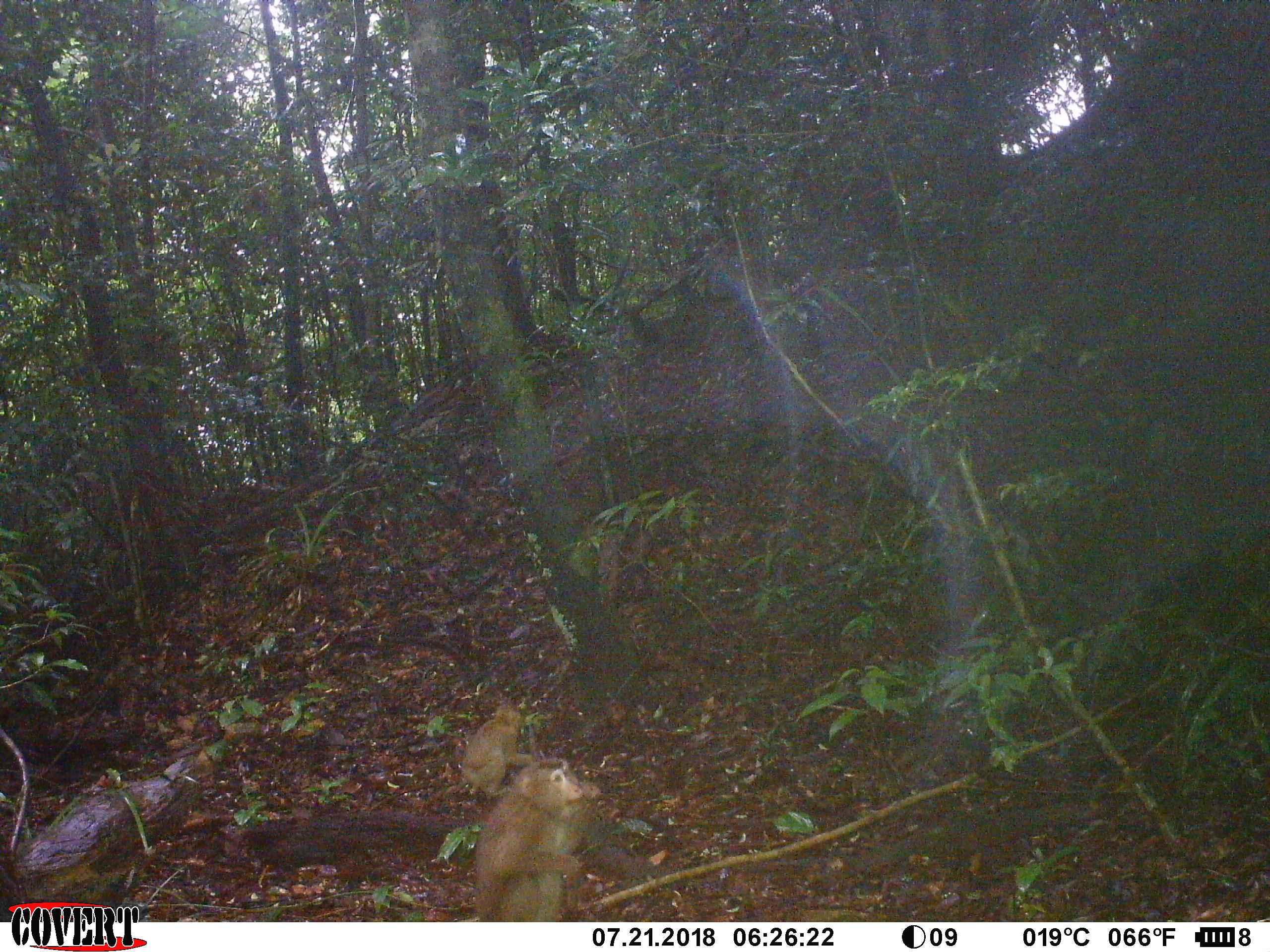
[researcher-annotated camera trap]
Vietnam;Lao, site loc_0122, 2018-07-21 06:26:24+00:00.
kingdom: Animalia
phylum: Chordata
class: Mammalia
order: Primates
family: Cercopithecidae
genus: Macaca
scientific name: Macaca nemestrina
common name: pig-tailed macaque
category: pig tailed macaque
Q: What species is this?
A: Pig tailed macaque (pig-tailed macaque) (Macaca nemestrina).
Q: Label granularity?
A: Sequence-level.